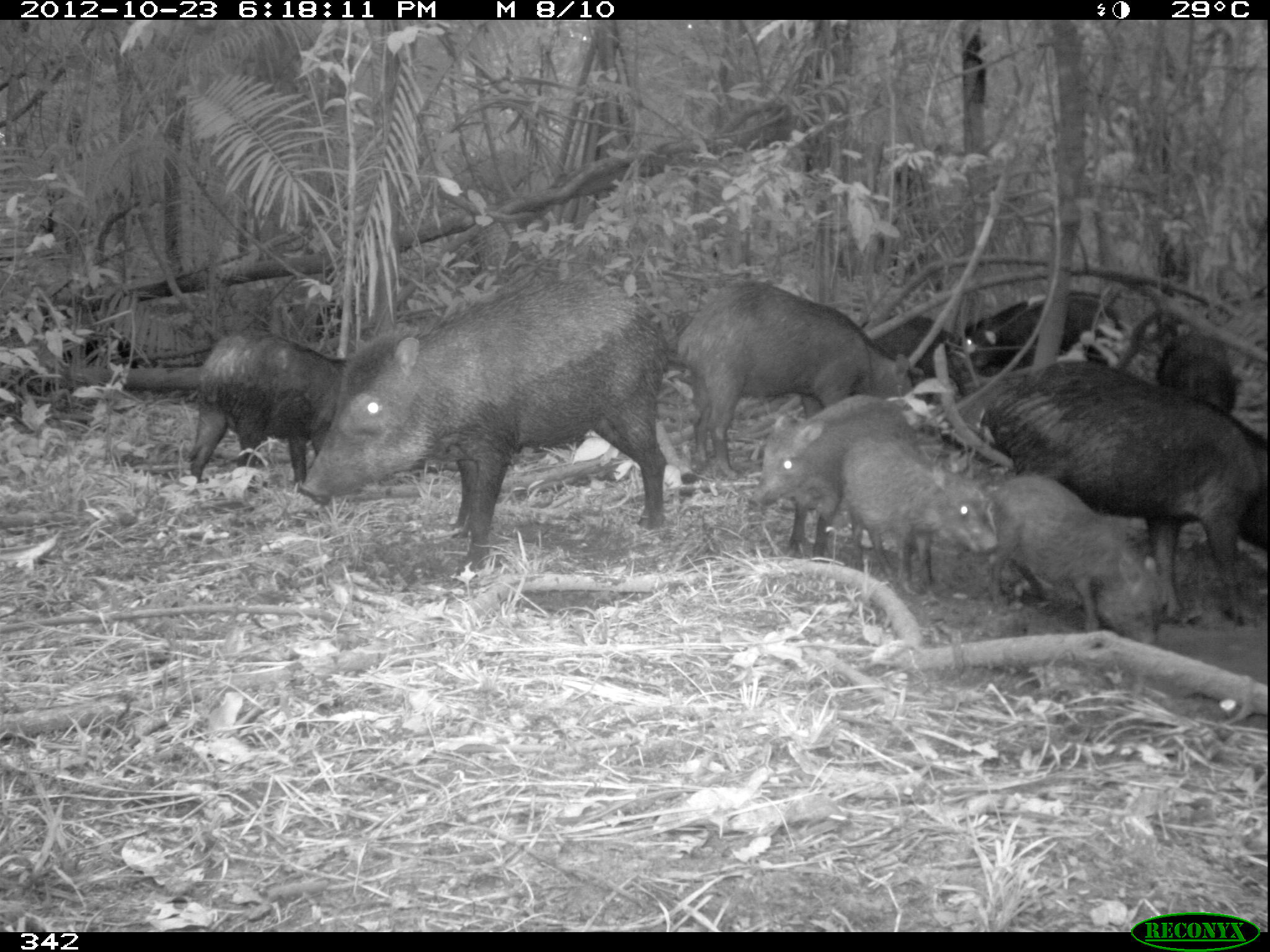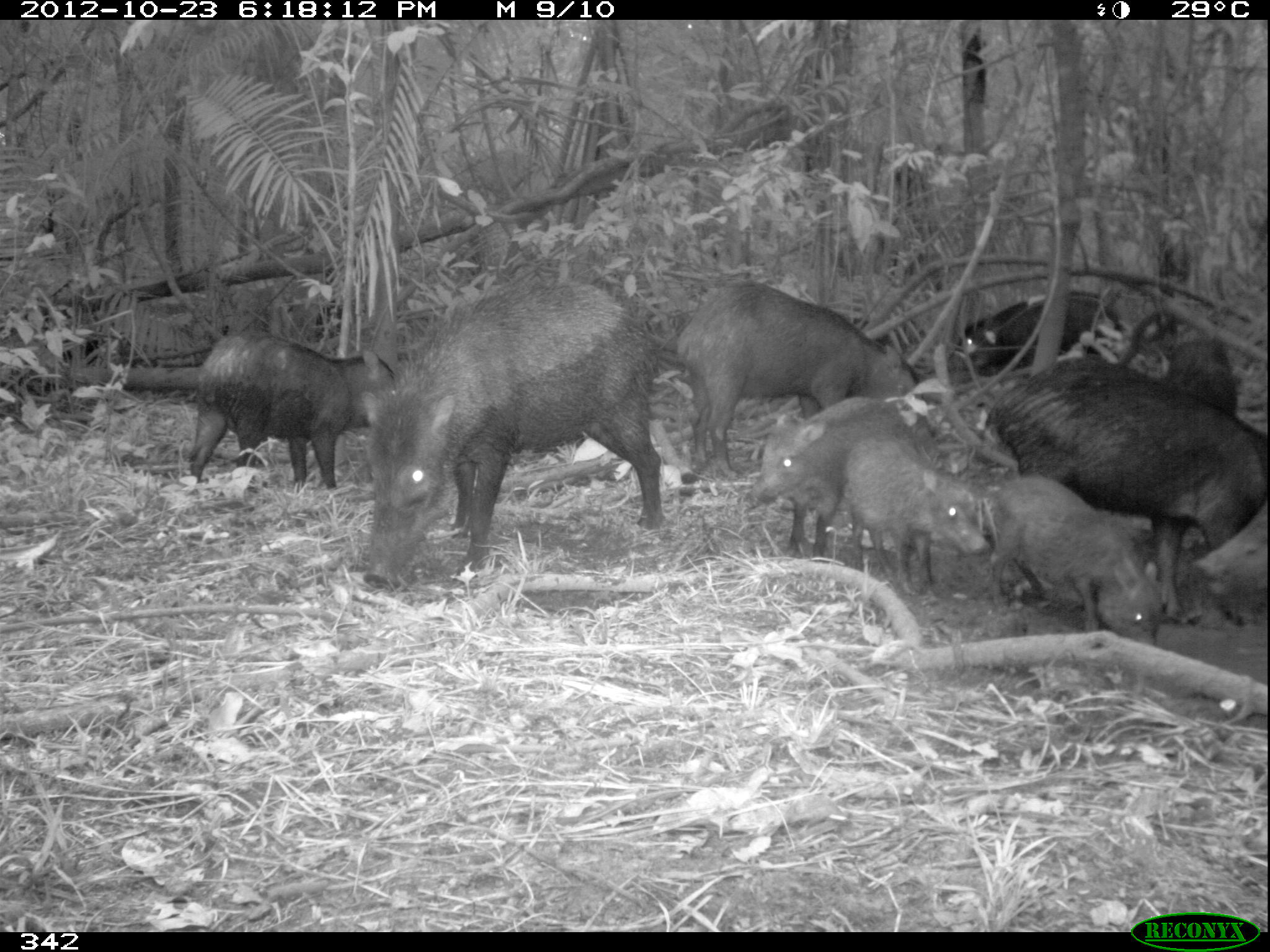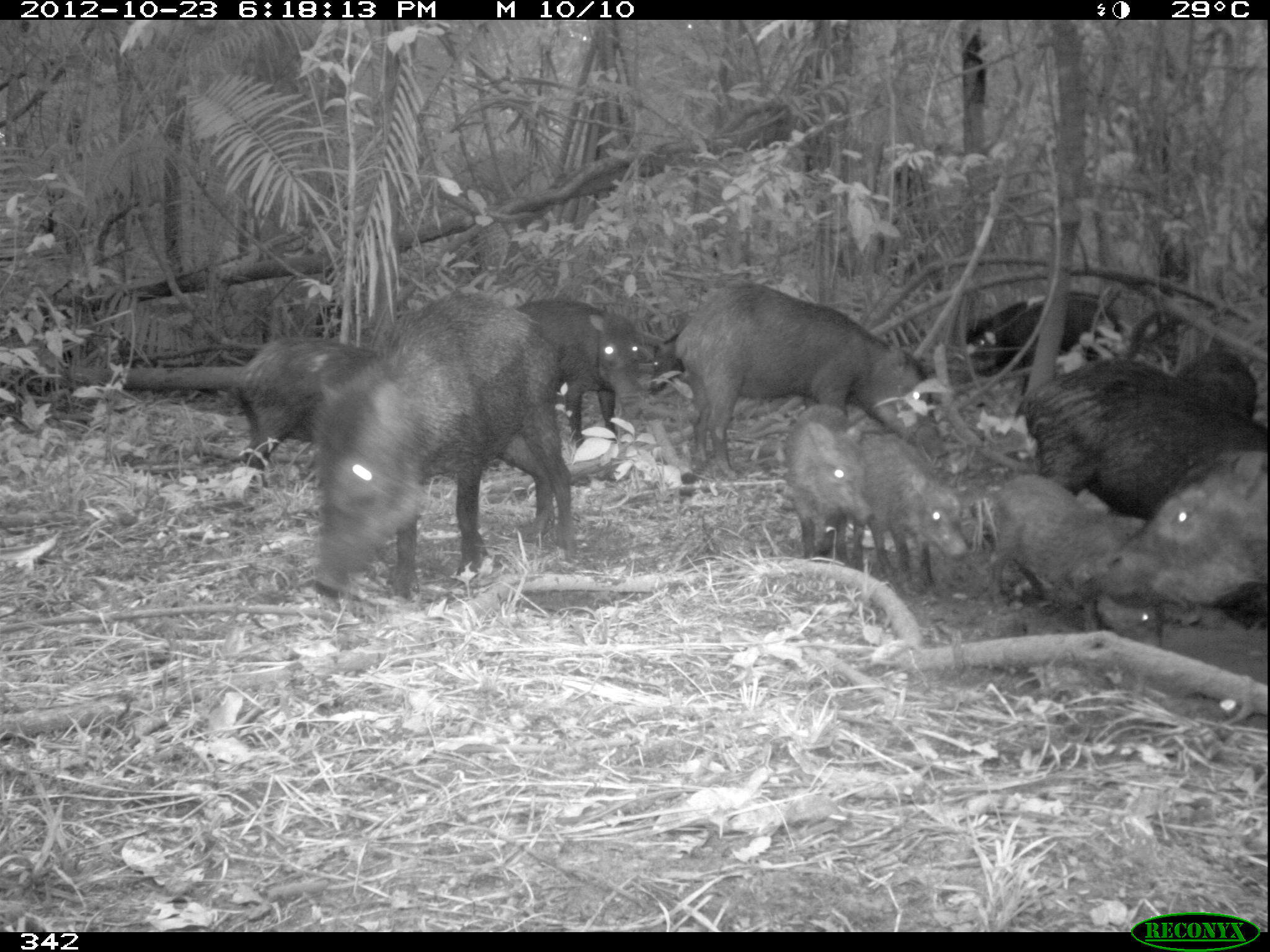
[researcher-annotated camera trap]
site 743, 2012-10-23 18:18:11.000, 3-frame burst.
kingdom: Animalia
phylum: Chordata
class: Mammalia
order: Artiodactyla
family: Tayassuidae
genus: Tayassu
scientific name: Tayassu pecari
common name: white-lipped peccary